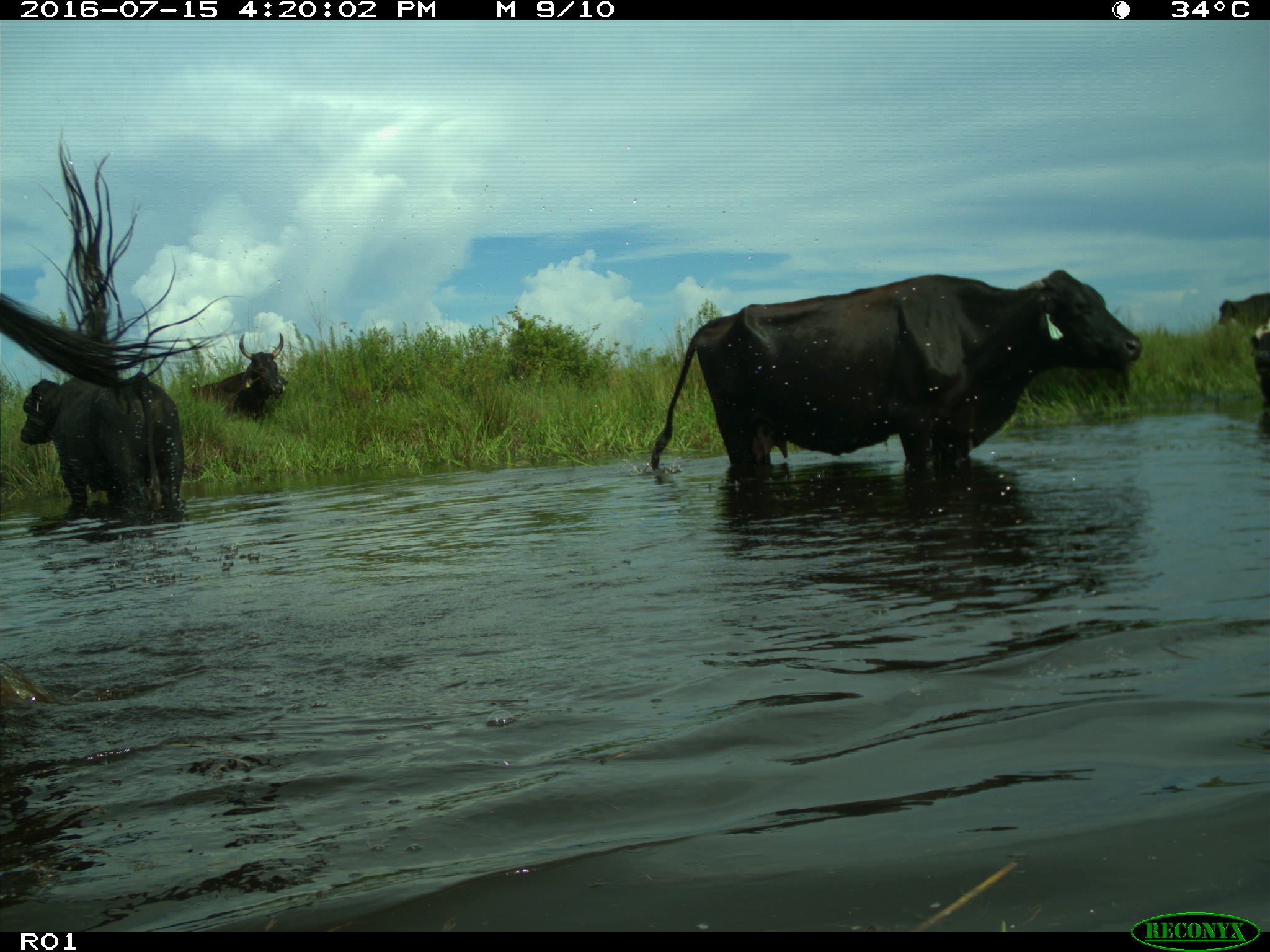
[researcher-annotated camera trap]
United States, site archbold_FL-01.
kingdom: Animalia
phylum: Chordata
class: Mammalia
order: Artiodactyla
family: Bovidae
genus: Bos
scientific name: Bos taurus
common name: domestic cow